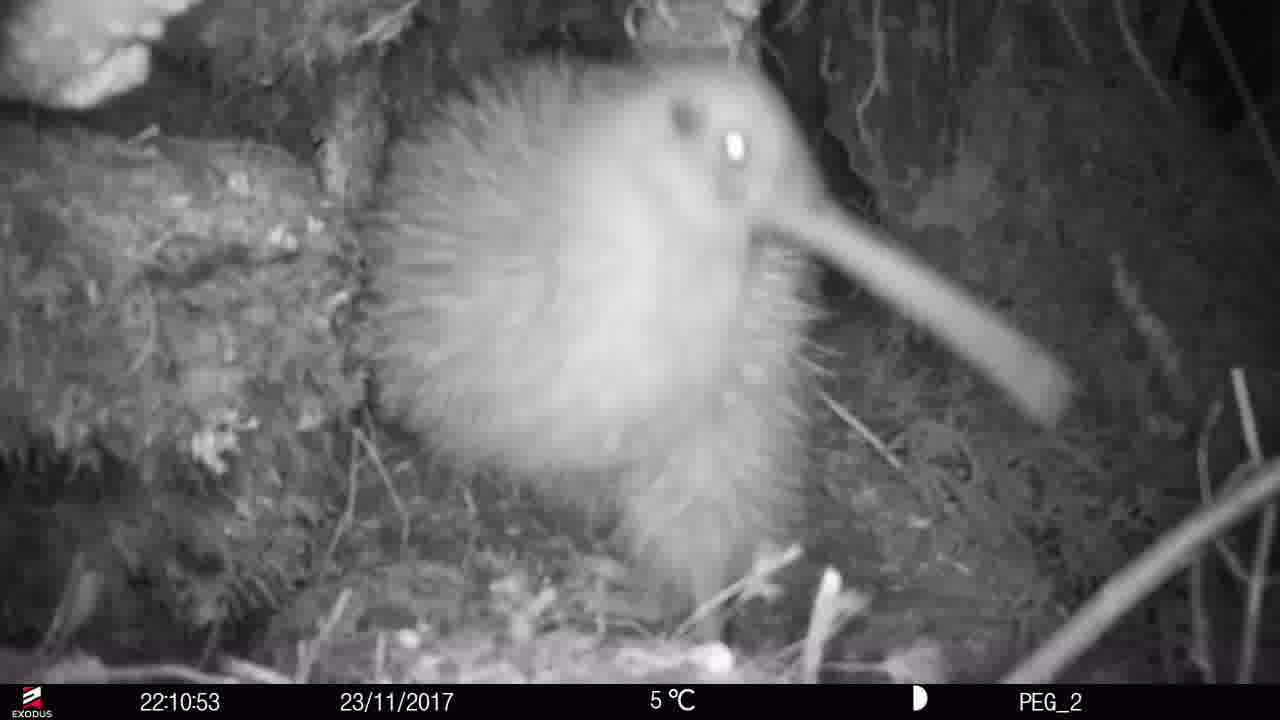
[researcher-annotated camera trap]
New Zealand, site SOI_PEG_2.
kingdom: Animalia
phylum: Chordata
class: Aves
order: Apterygiformes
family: Apterygidae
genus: Apteryx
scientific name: Apteryx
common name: kiwi